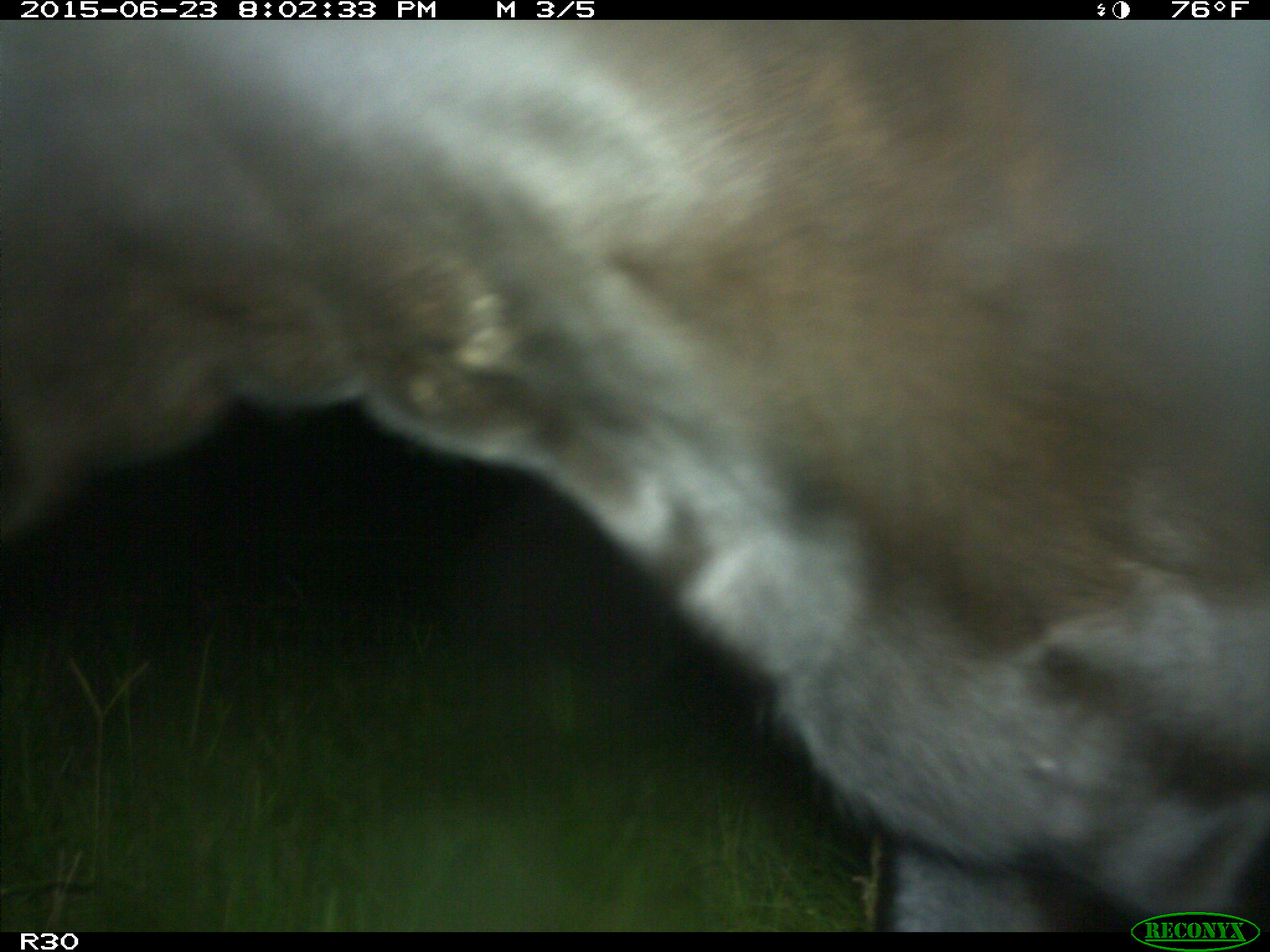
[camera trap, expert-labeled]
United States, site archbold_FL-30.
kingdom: Animalia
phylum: Chordata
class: Mammalia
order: Artiodactyla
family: Bovidae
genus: Bos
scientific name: Bos taurus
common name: domestic cow